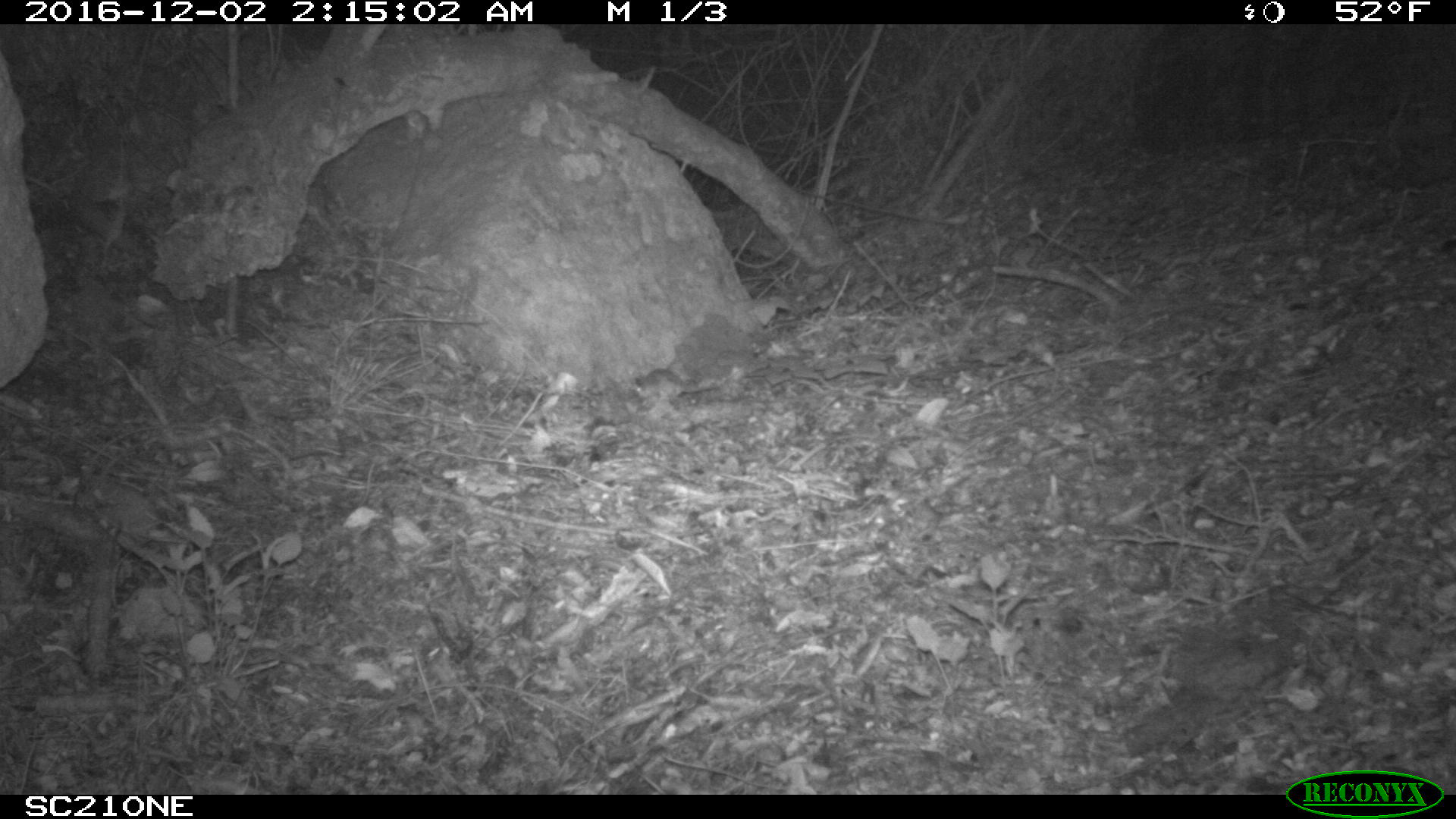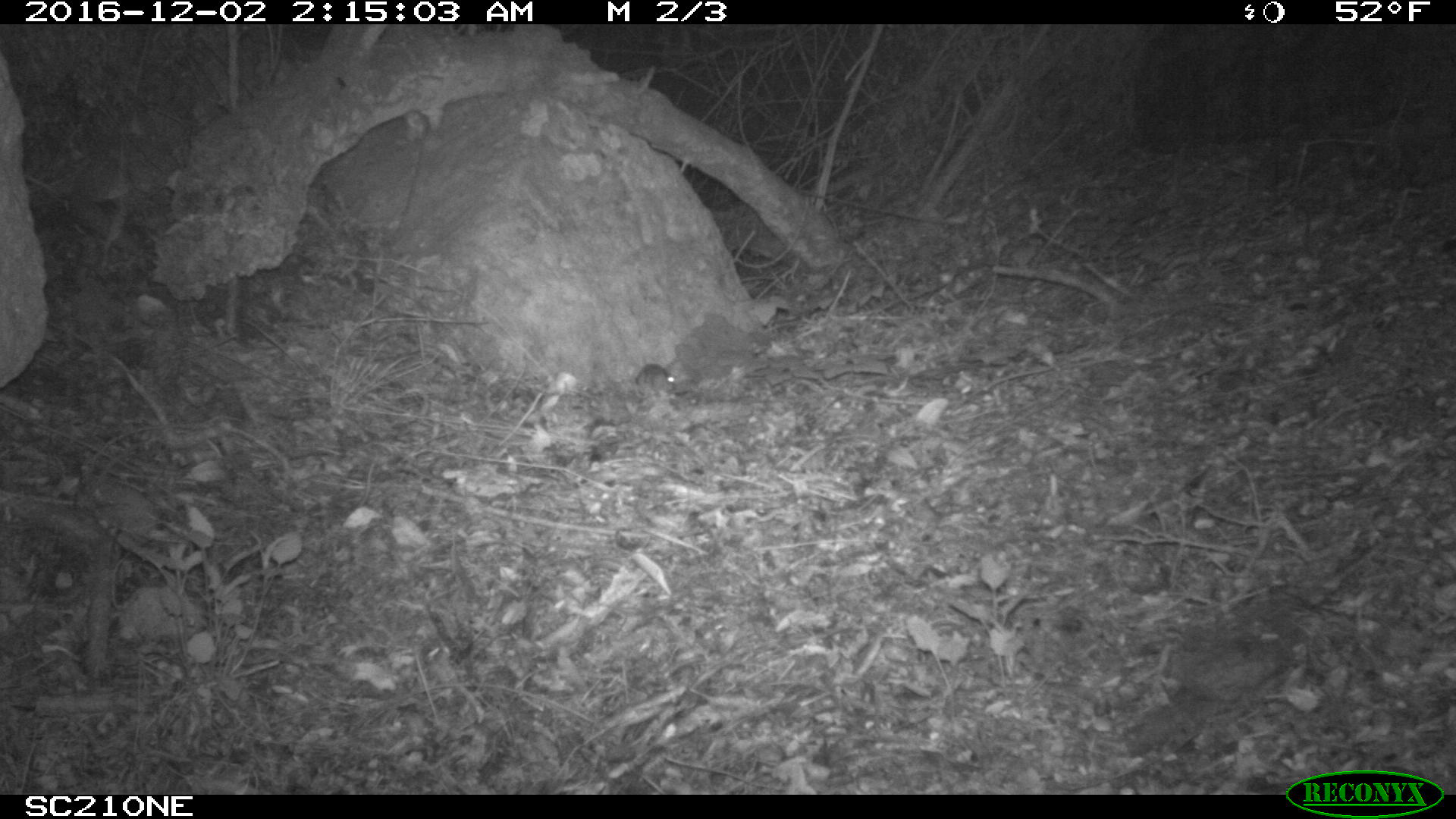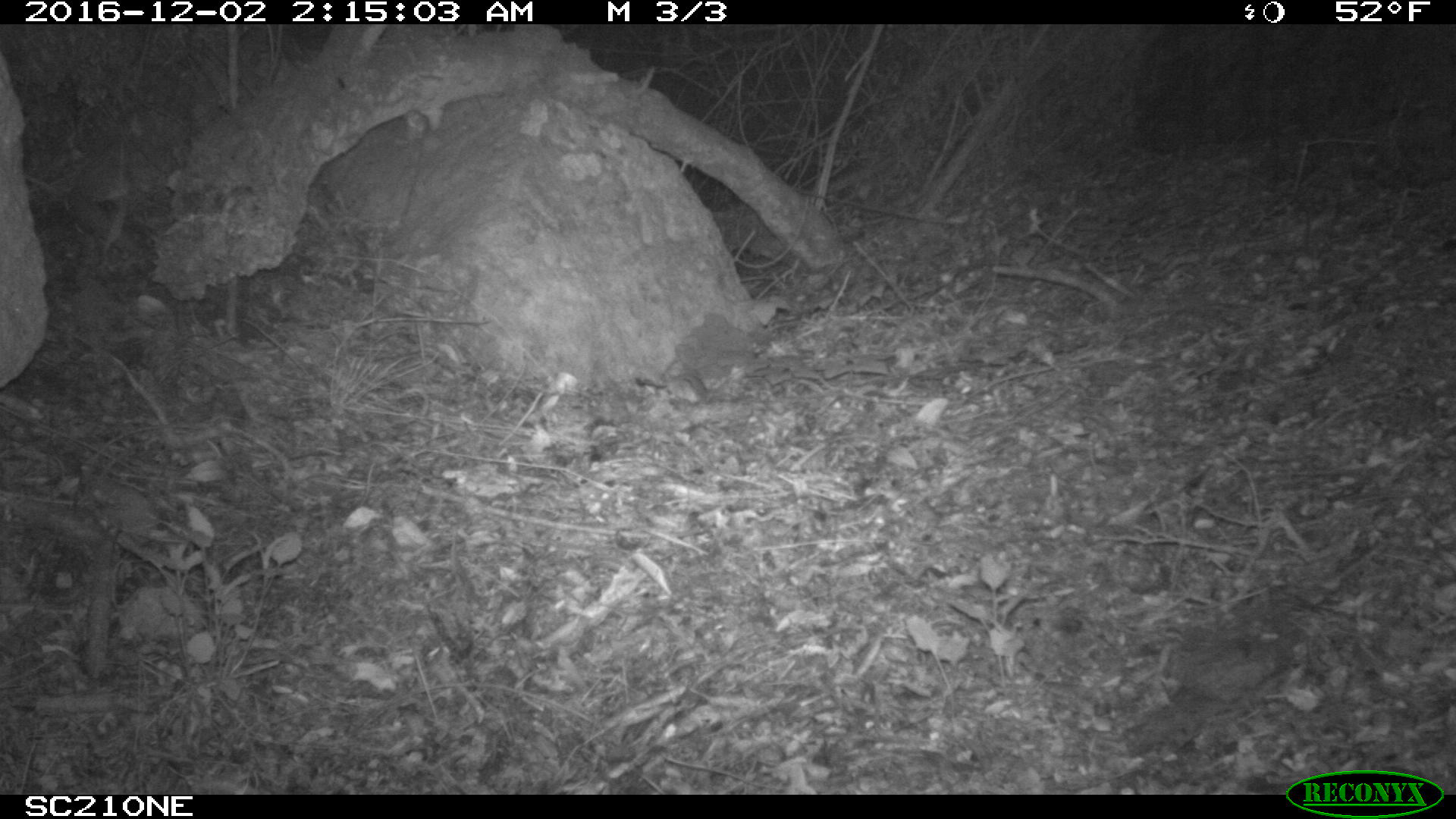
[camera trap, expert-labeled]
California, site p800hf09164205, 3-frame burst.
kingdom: Animalia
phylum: Chordata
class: Mammalia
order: Rodentia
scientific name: Rodentia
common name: rodent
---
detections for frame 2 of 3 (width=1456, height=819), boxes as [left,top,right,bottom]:
rodent: [634,363,674,398]